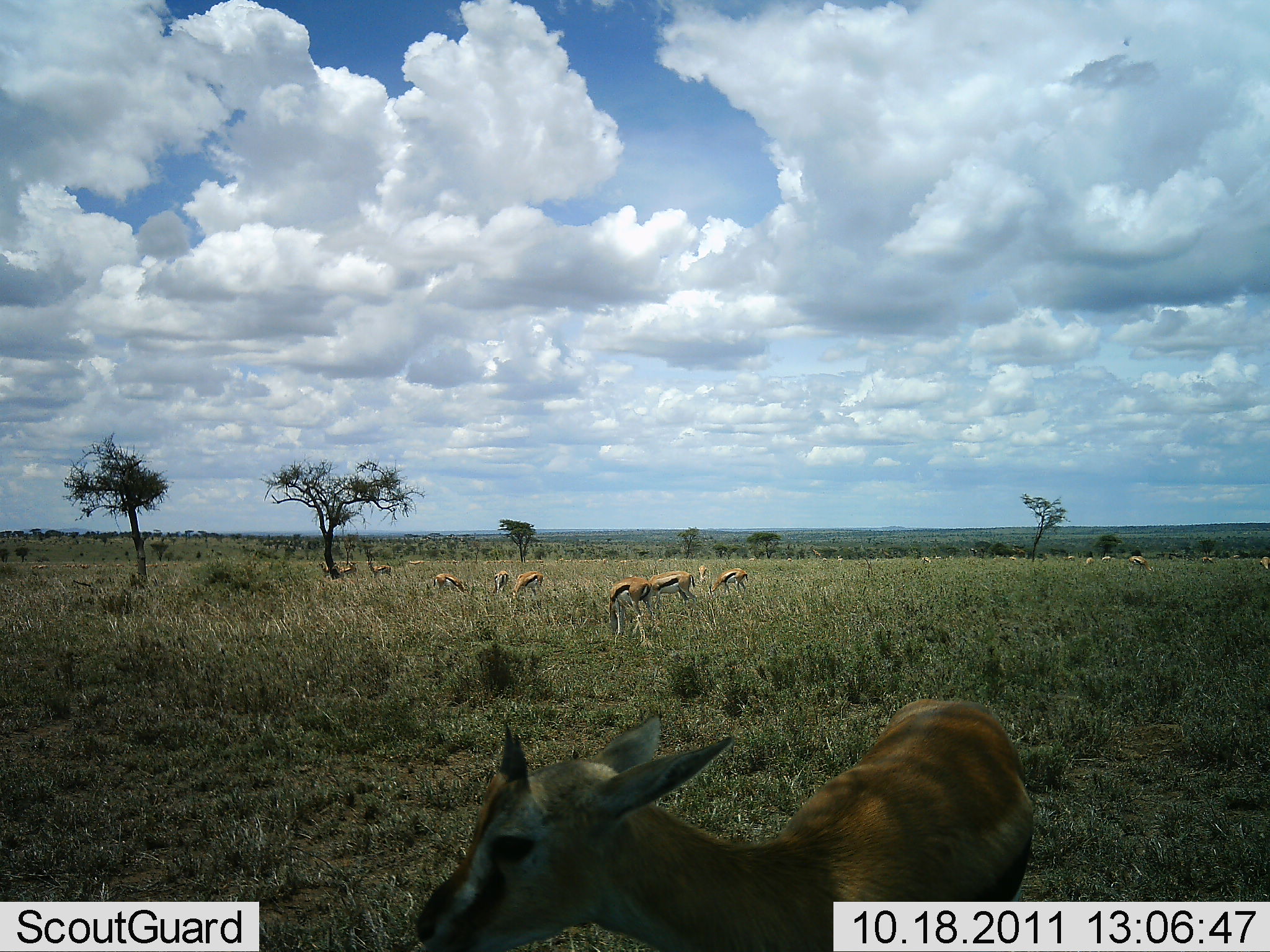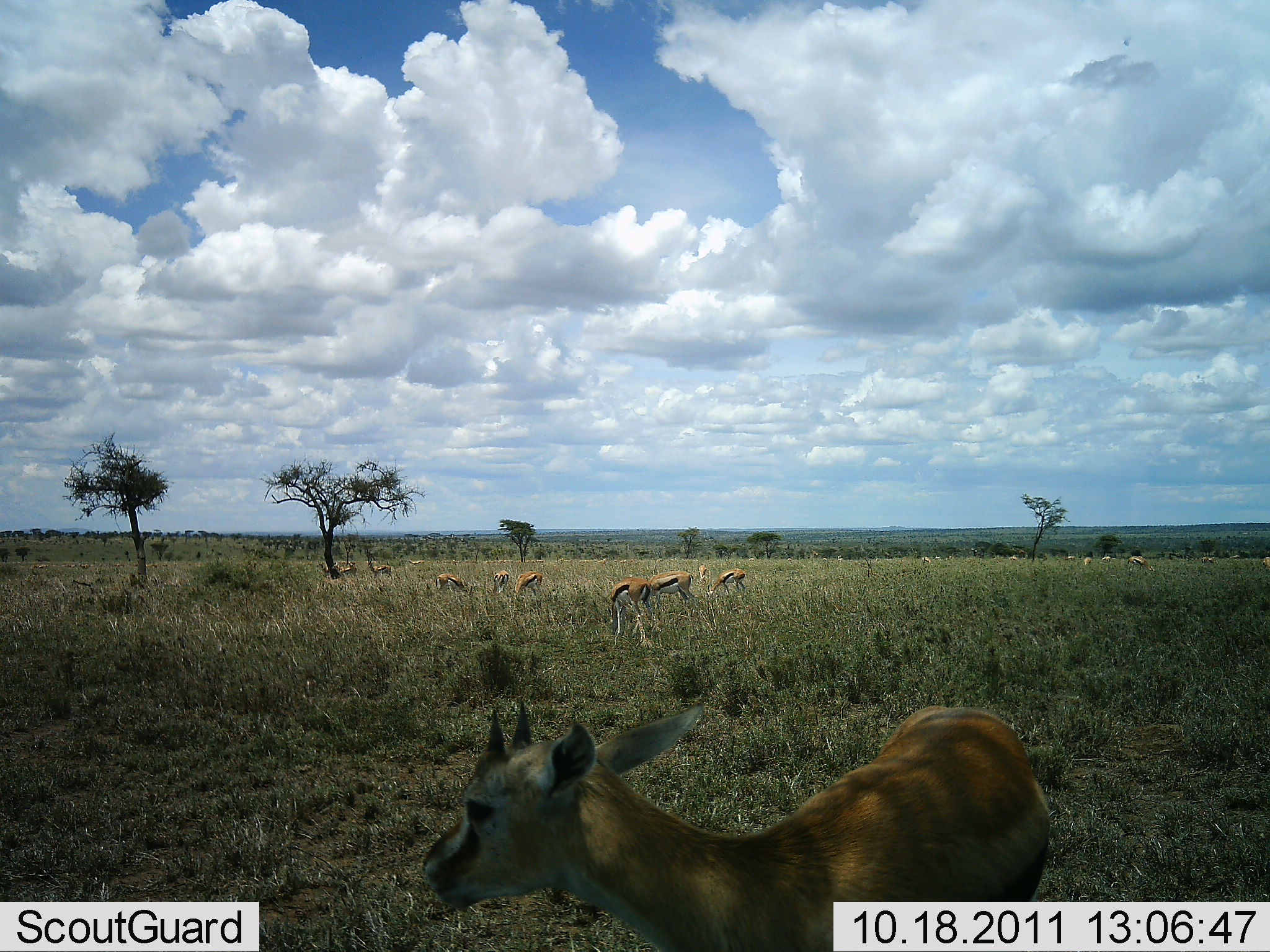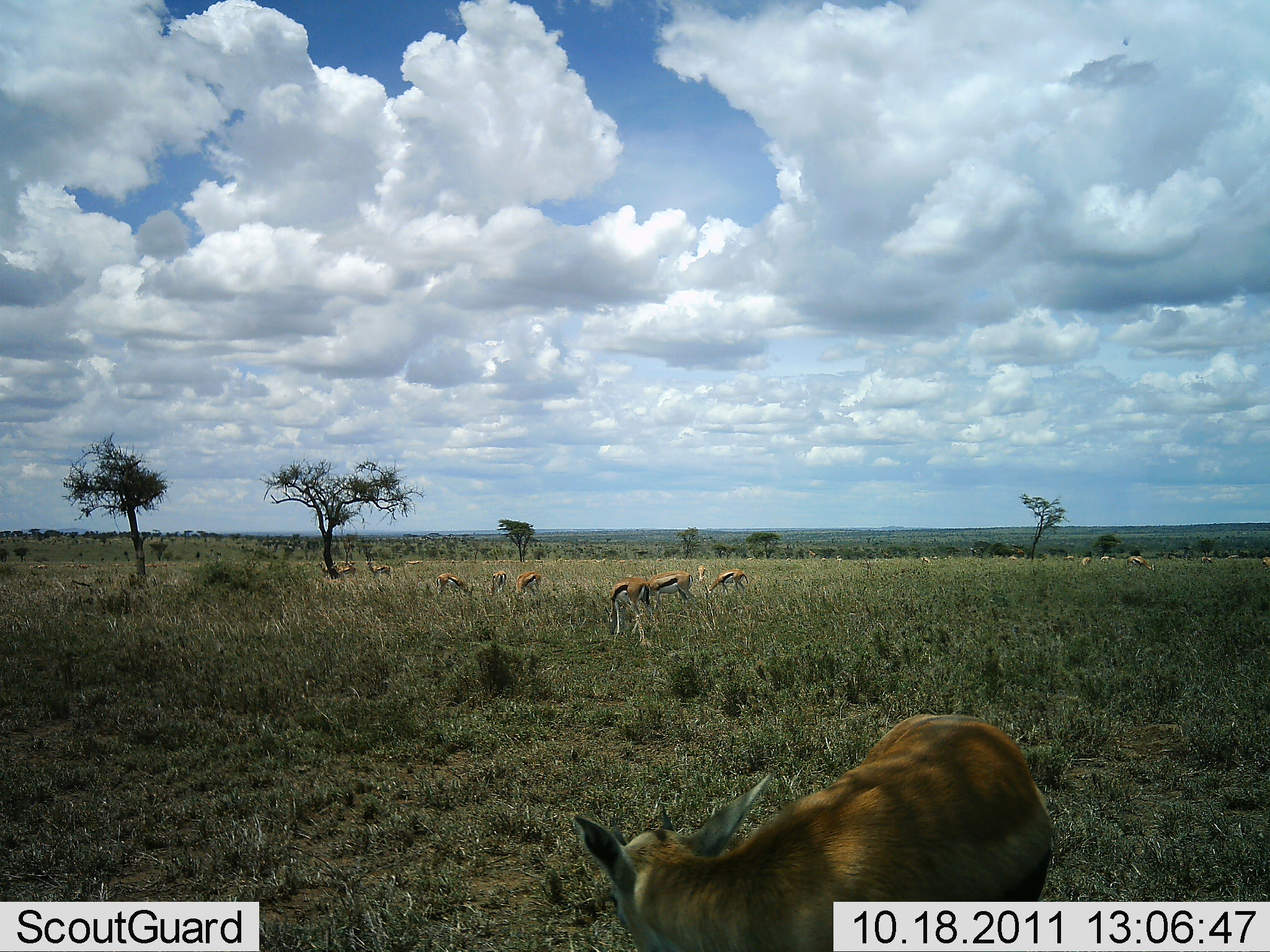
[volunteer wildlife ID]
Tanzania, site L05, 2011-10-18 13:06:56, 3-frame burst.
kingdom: Animalia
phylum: Chordata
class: Mammalia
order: Artiodactyla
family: Bovidae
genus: Eudorcas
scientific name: Eudorcas thomsonii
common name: thomson's gazelle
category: gazellethomsons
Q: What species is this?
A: Gazellethomsons (thomson's gazelle) (Eudorcas thomsonii).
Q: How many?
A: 11-50.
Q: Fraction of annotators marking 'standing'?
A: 79%.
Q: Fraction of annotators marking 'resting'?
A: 0%.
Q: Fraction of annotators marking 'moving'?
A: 7%.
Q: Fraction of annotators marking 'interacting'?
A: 0%.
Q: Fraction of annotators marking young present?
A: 7%.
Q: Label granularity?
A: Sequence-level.